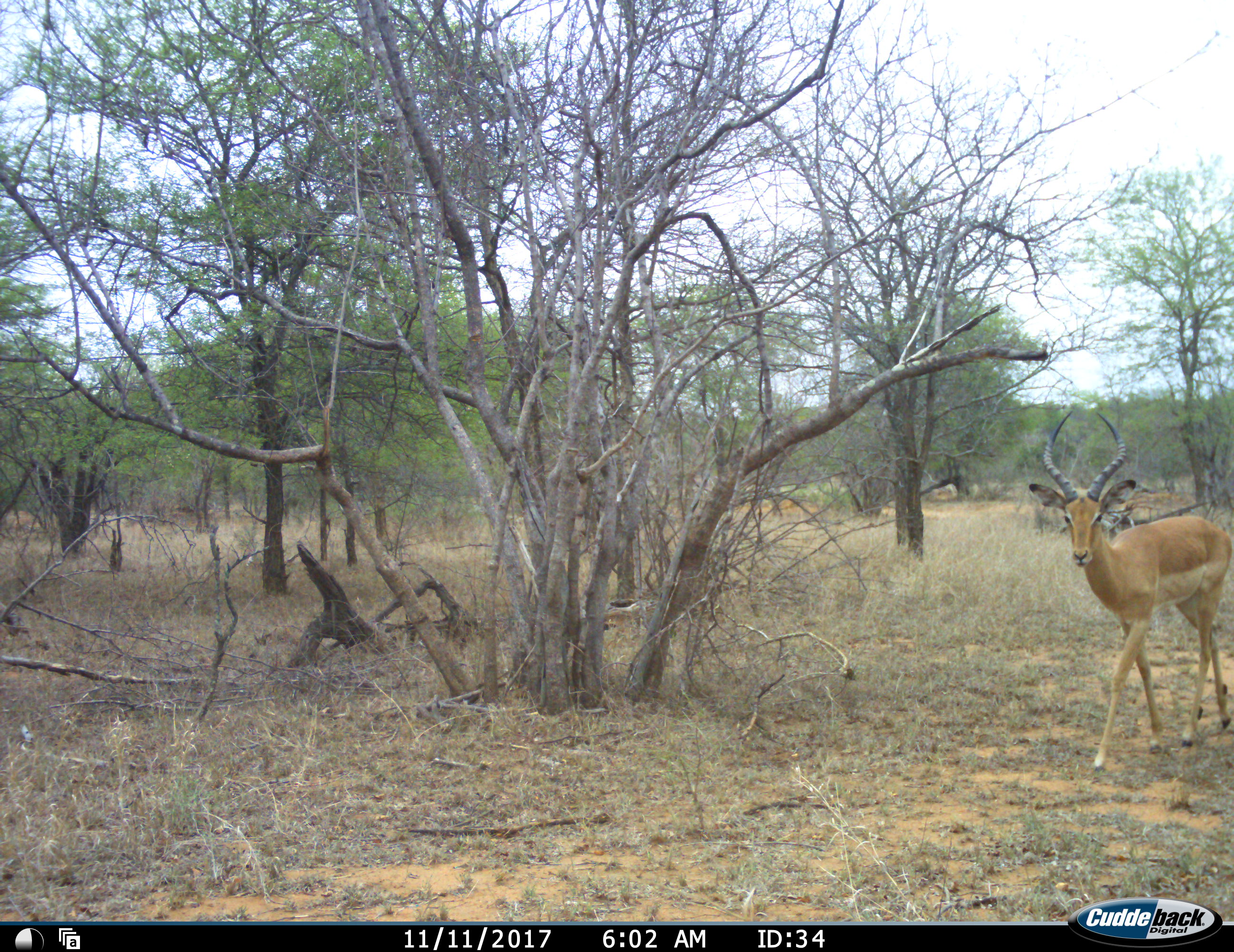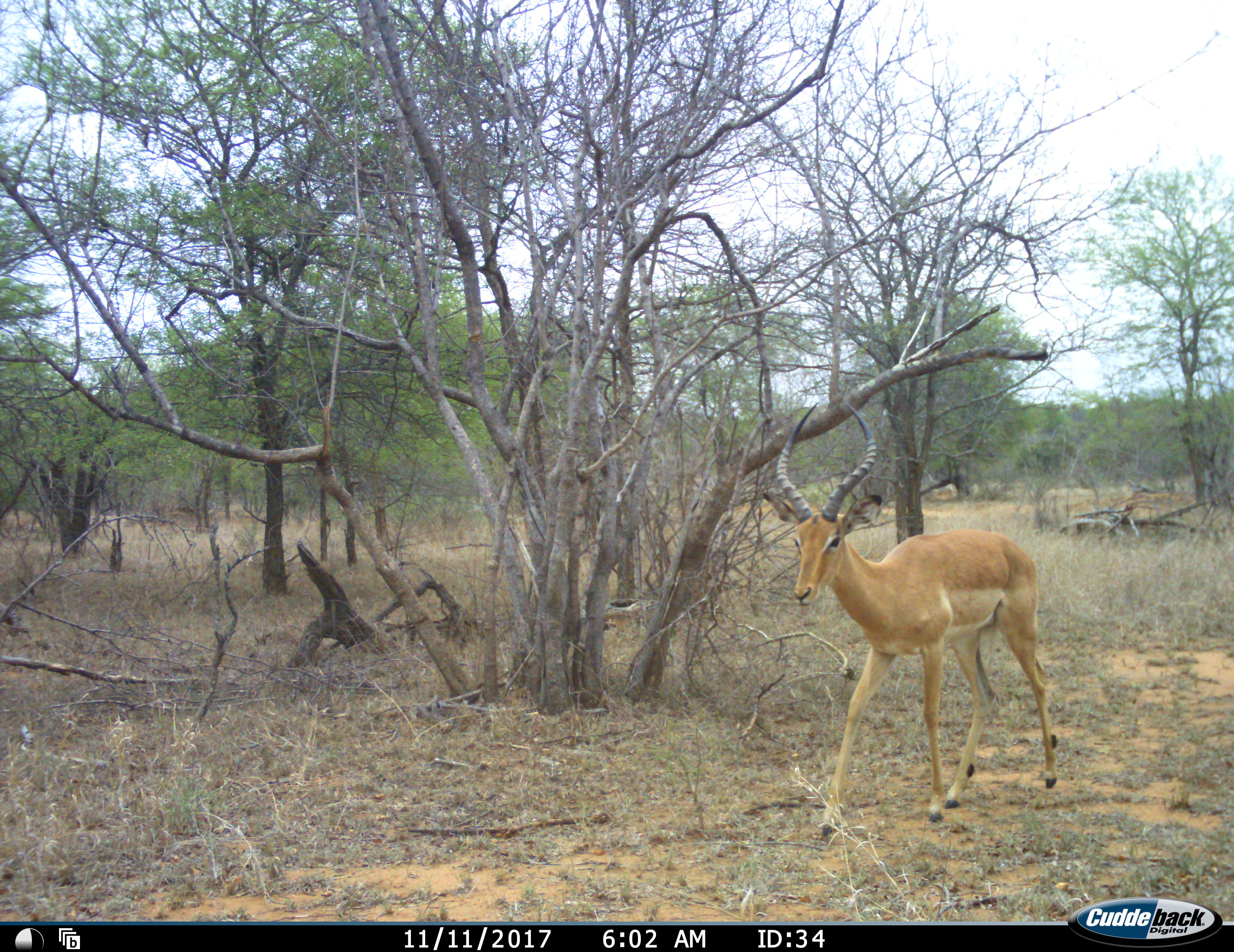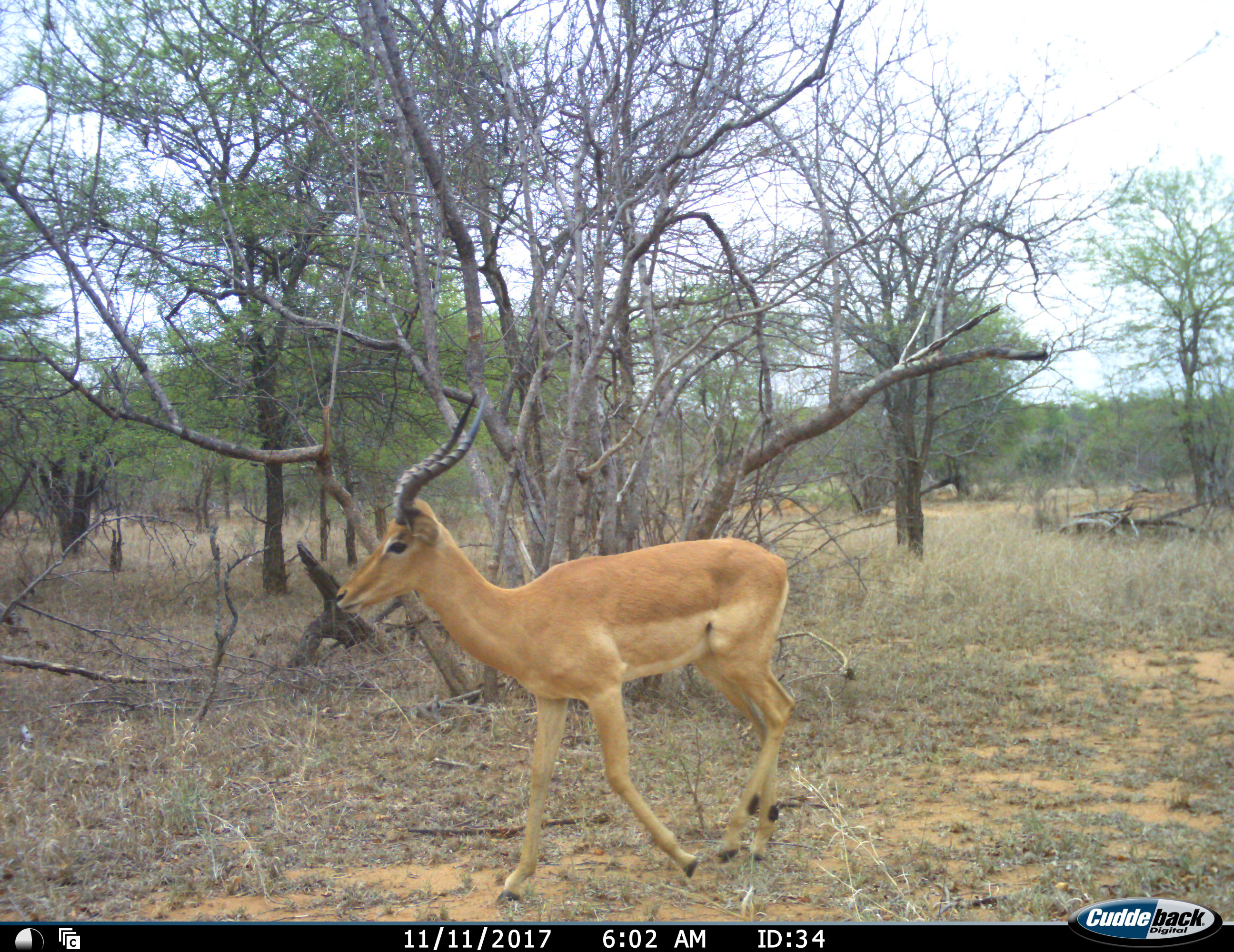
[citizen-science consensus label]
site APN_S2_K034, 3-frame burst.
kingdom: Animalia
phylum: Chordata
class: Mammalia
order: Artiodactyla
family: Bovidae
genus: Aepyceros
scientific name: Aepyceros melampus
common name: impala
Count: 1.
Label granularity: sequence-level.